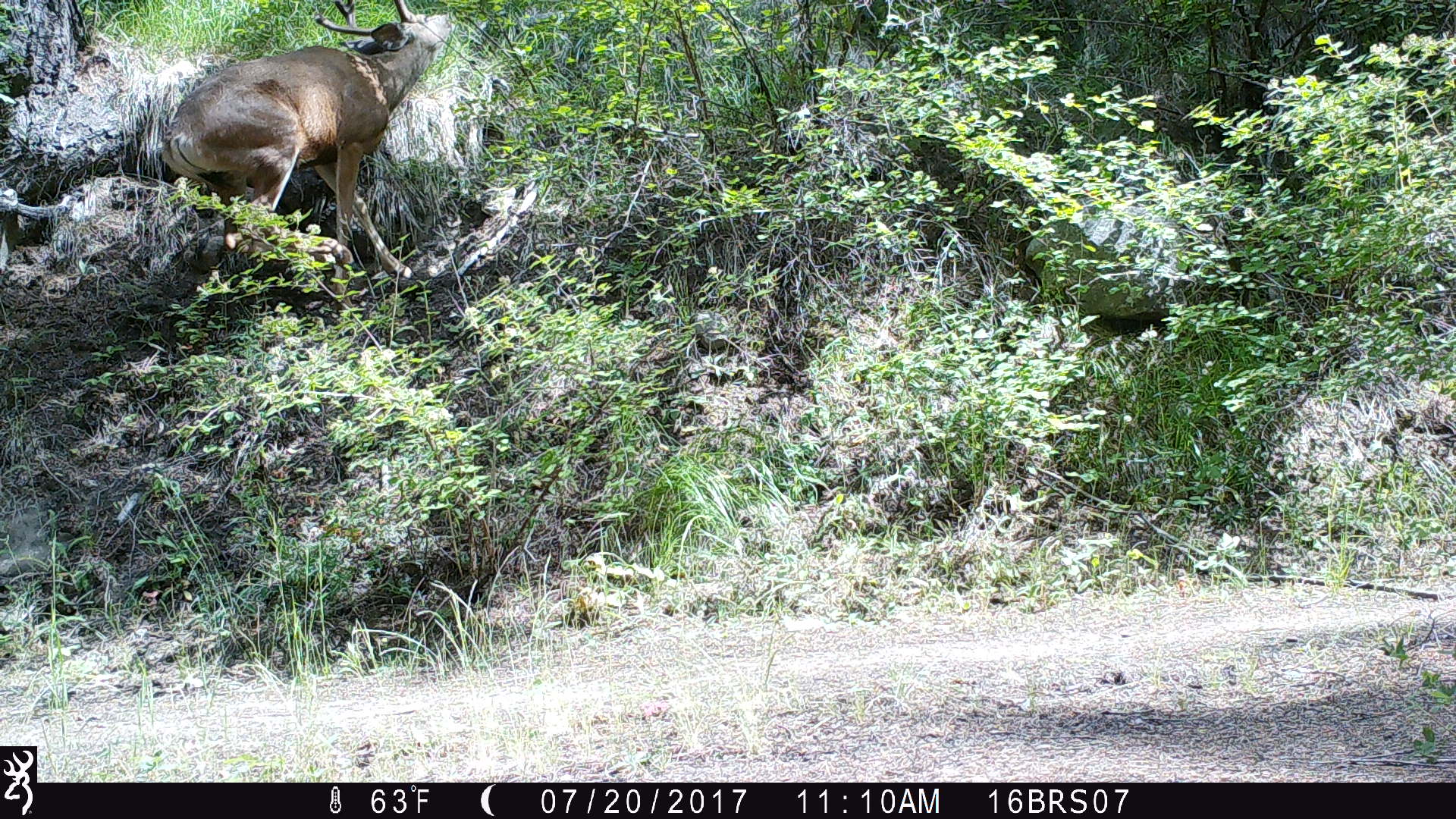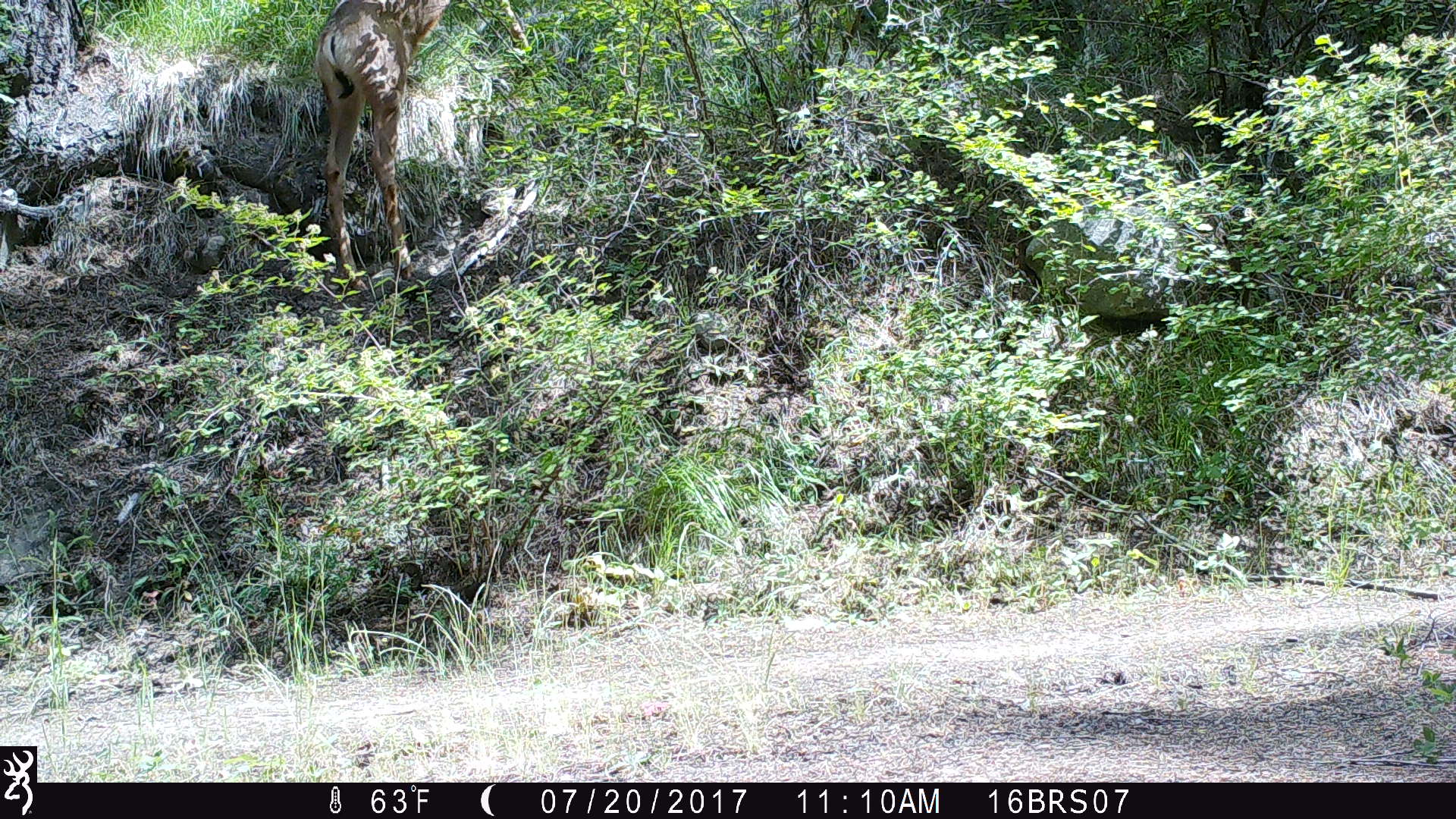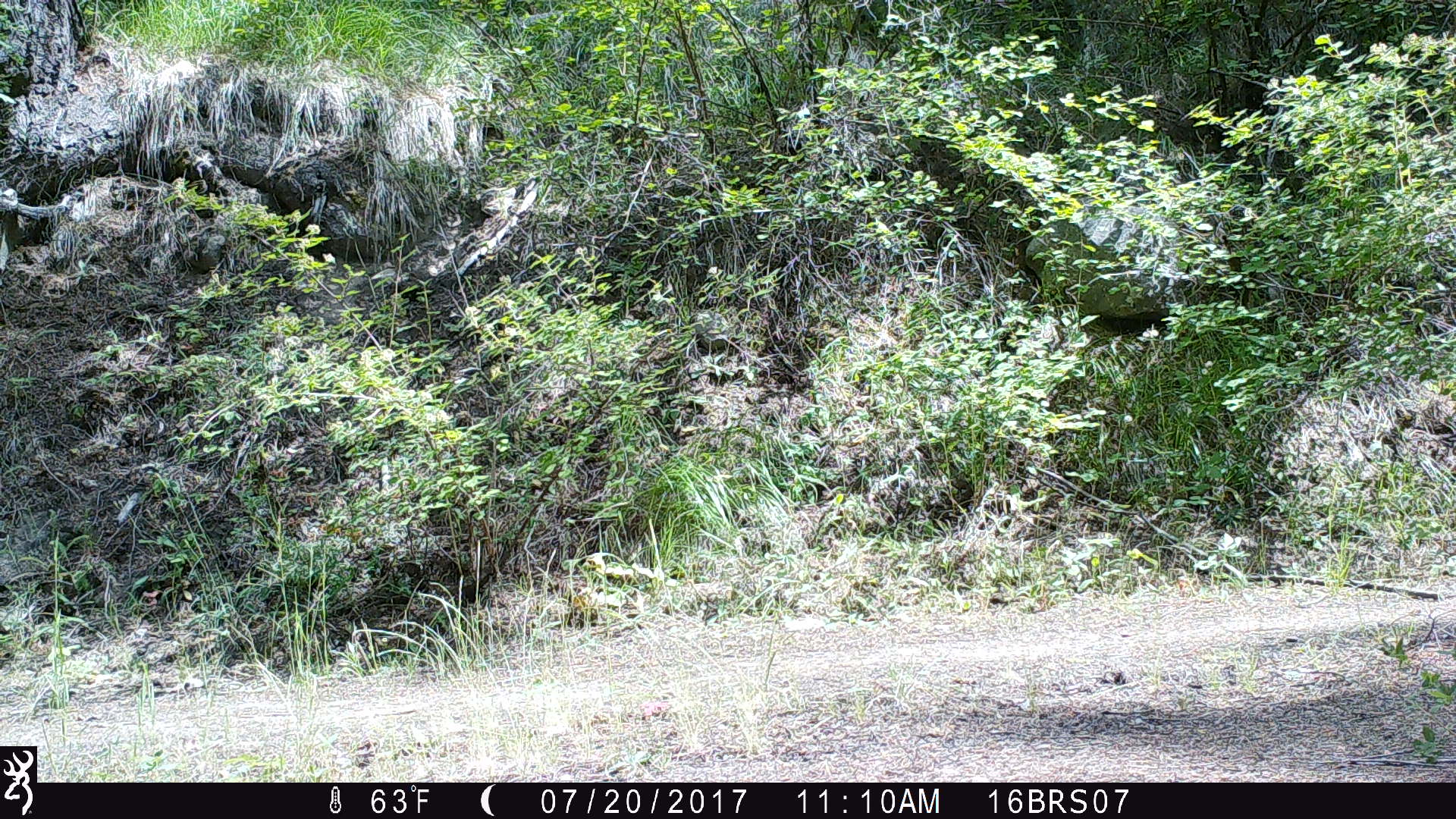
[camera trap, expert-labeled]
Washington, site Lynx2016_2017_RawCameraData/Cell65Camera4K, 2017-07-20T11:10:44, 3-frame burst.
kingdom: Animalia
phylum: Chordata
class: Mammalia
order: Artiodactyla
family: Cervidae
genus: Odocoileus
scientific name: Odocoileus hemionus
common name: mule deer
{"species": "Odocoileus hemionus (mule deer)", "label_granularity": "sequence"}